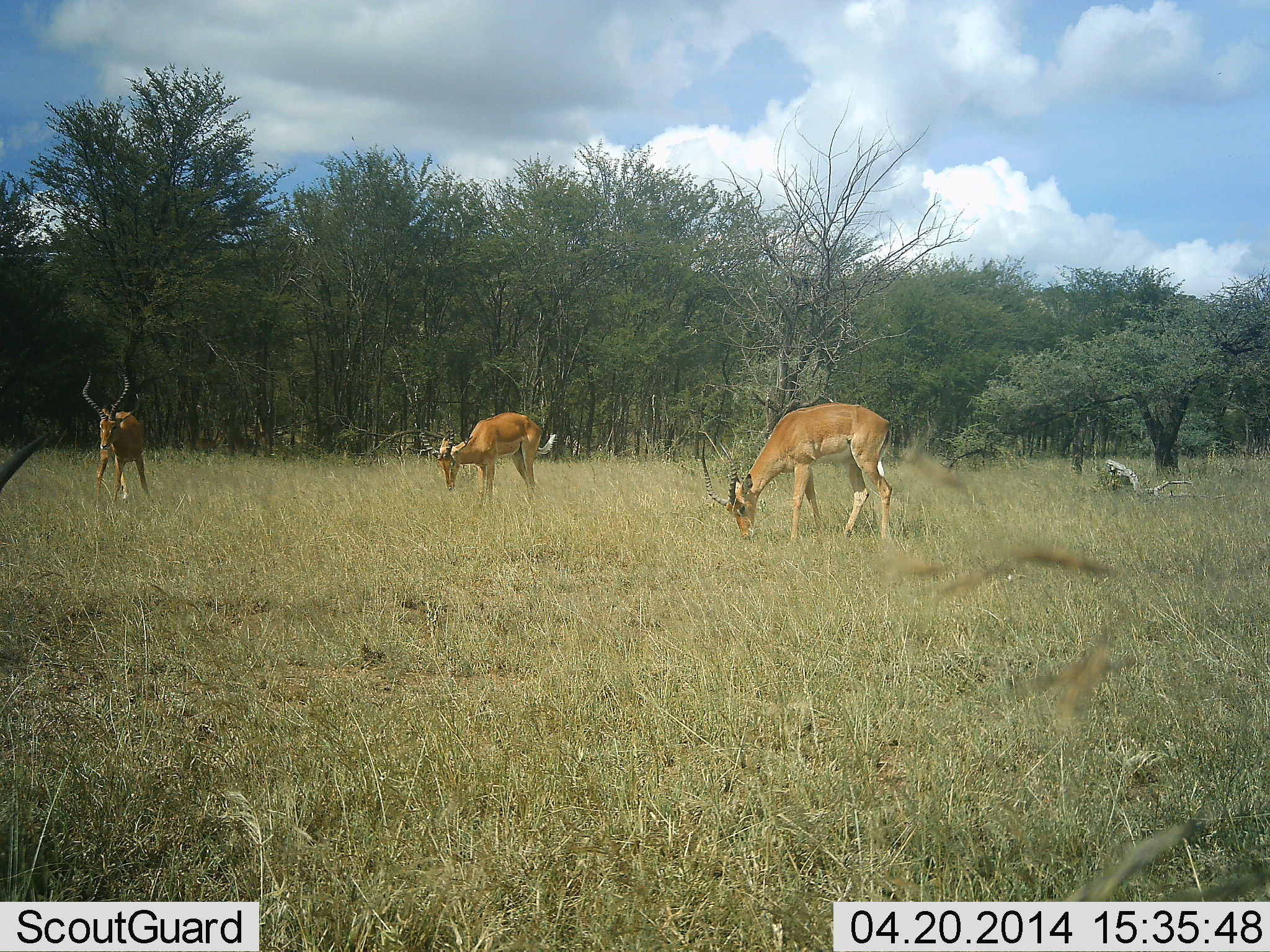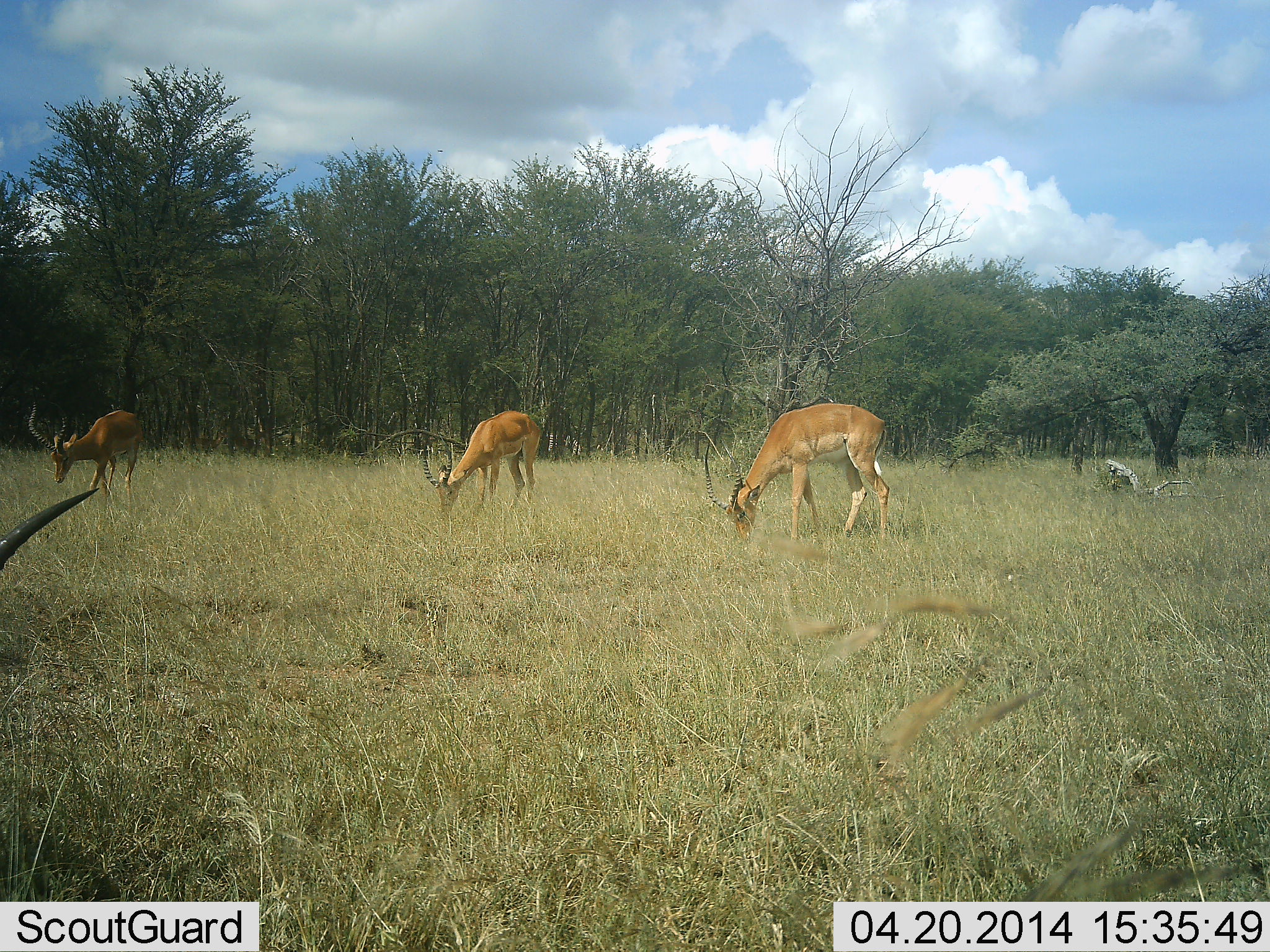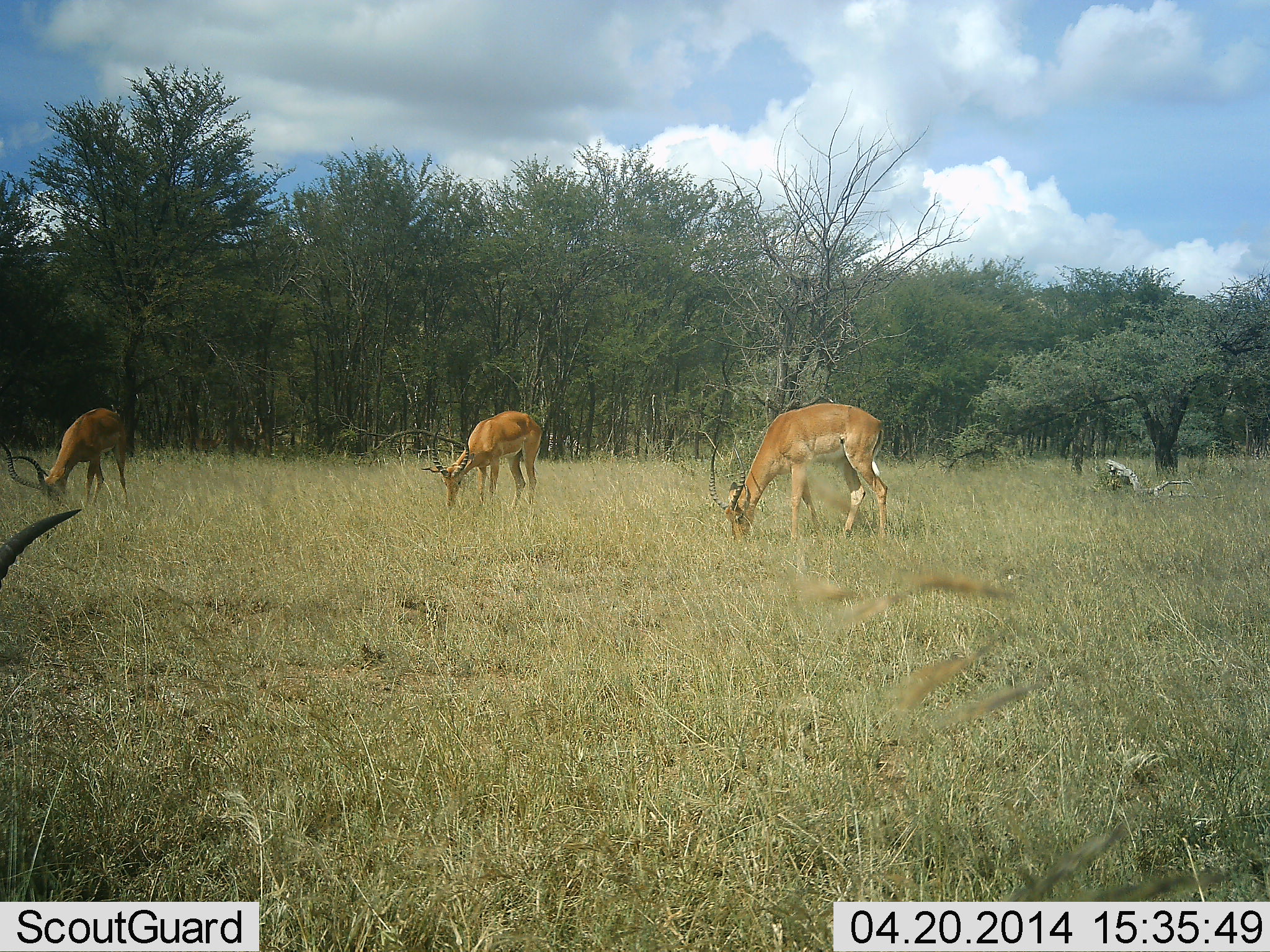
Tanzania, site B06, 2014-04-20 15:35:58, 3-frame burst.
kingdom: Animalia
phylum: Chordata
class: Mammalia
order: Artiodactyla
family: Bovidae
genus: Aepyceros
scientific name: Aepyceros melampus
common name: impala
Impala (Aepyceros melampus), count 3. Behavior (volunteer vote fractions): standing 30%, resting 10%, moving 10%, interacting 0%. Young present (vote fraction): 0%. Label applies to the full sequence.